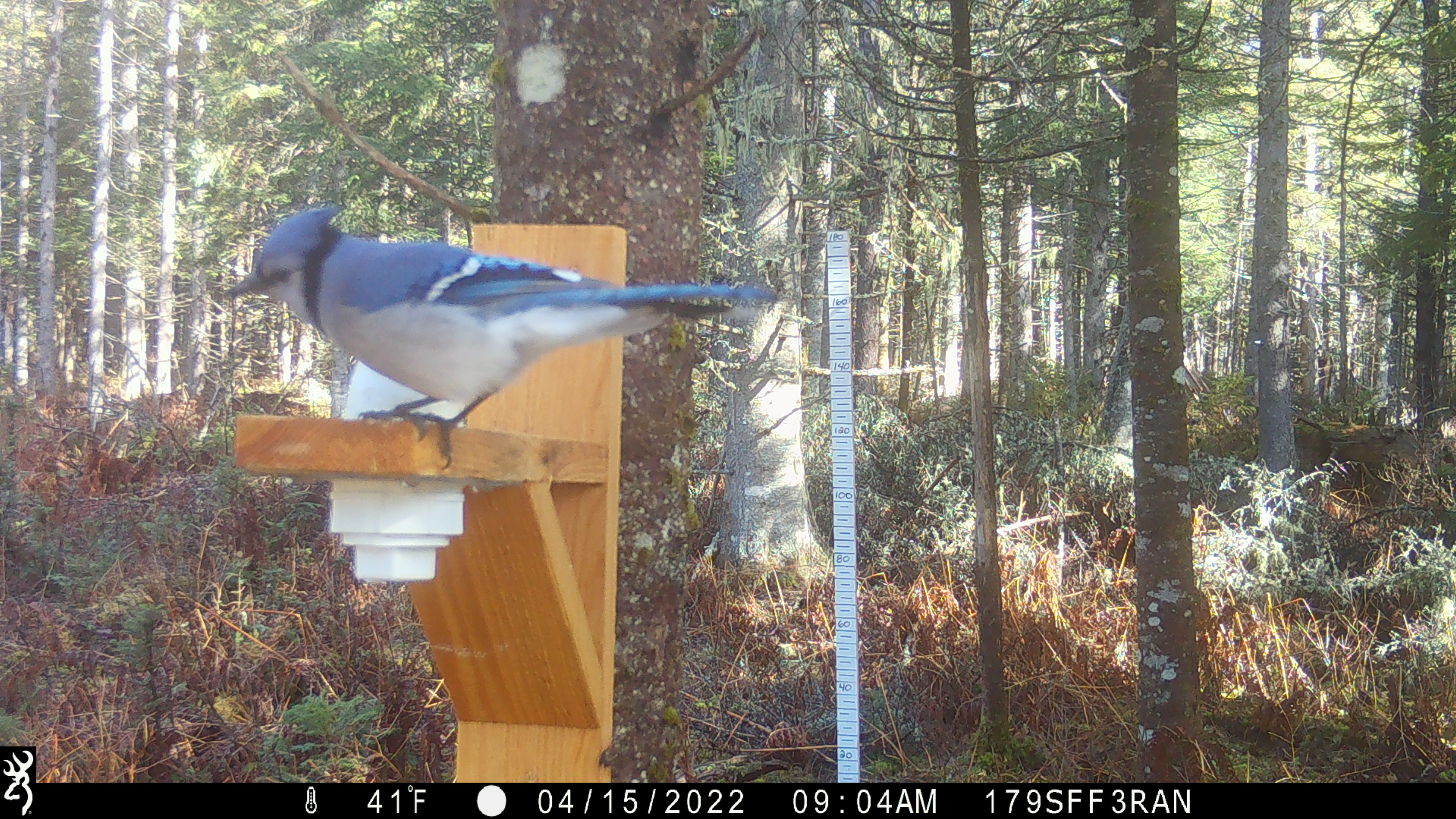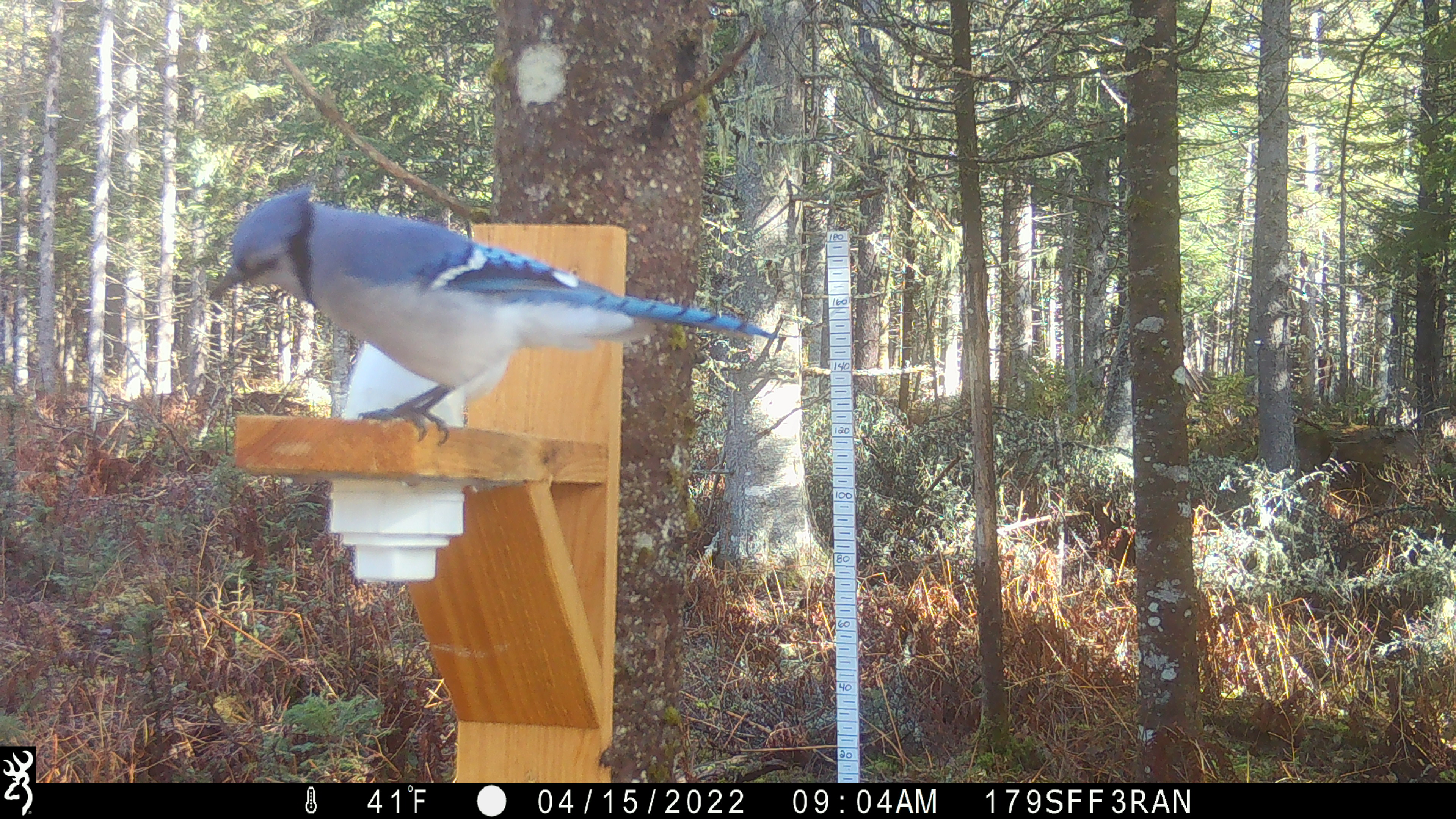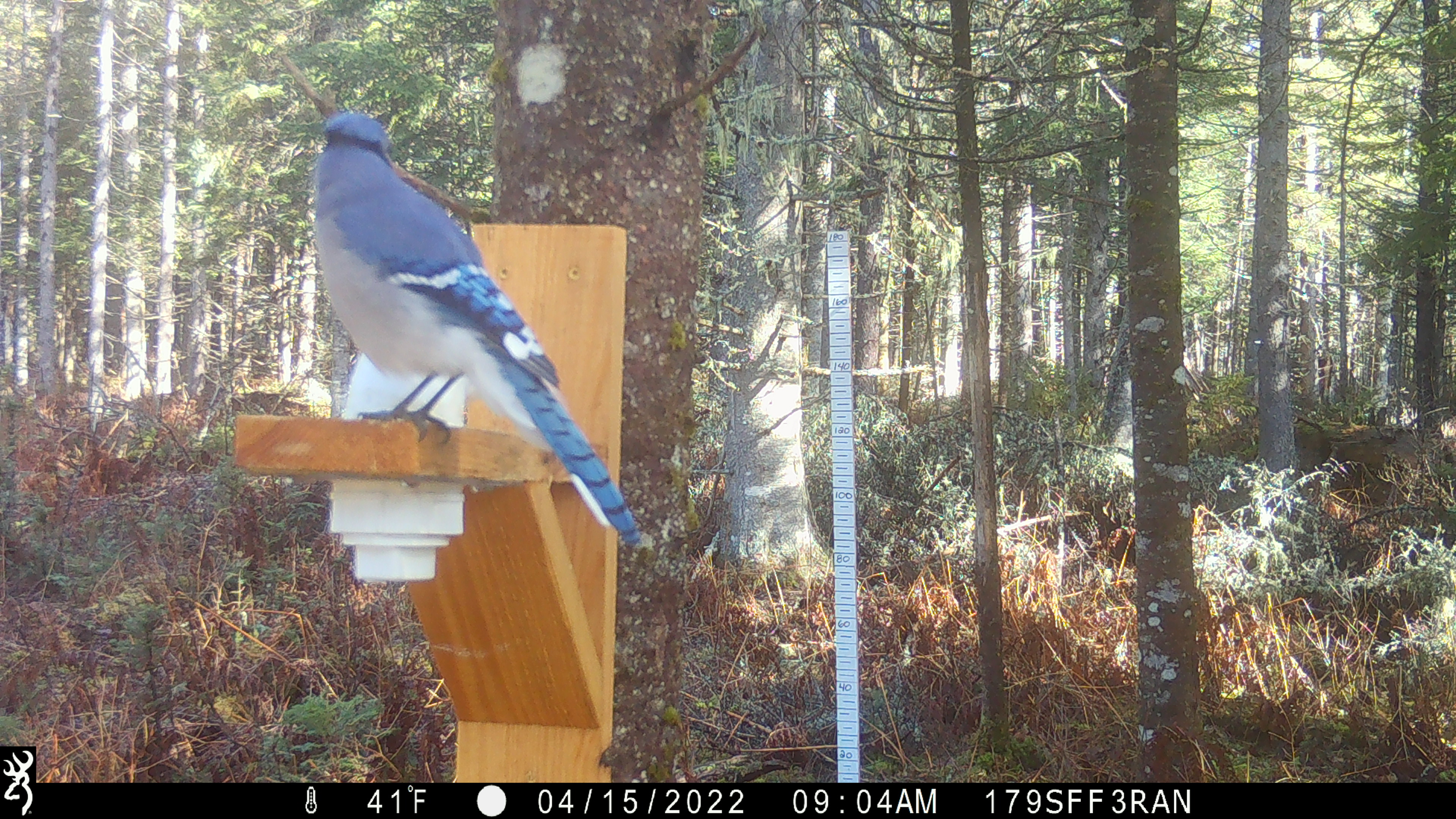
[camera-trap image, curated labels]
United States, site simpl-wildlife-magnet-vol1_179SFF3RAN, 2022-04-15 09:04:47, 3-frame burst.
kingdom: Animalia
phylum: Chordata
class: Aves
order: Passeriformes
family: Corvidae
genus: Cyanocitta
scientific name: Cyanocitta cristata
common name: blue jay